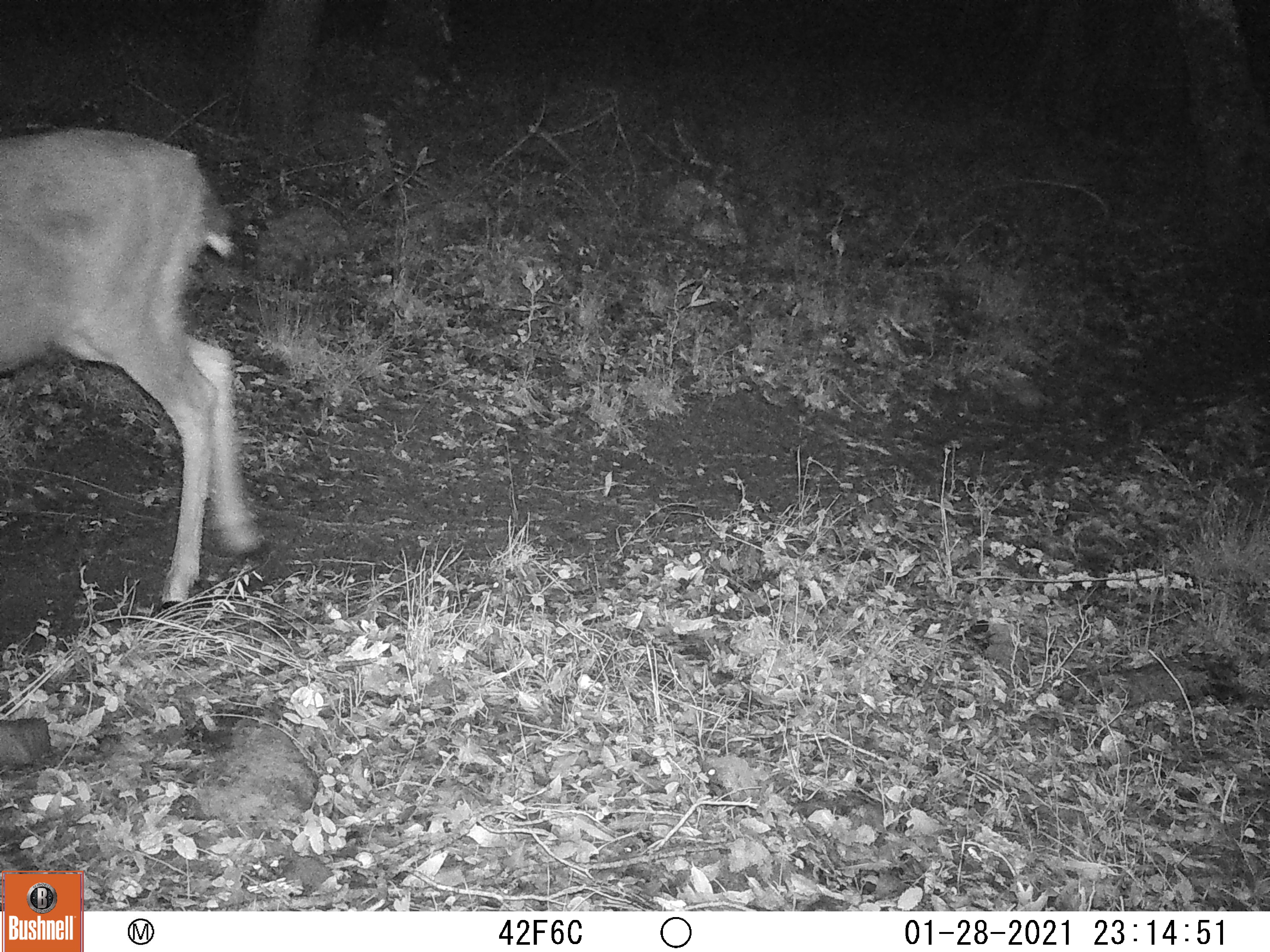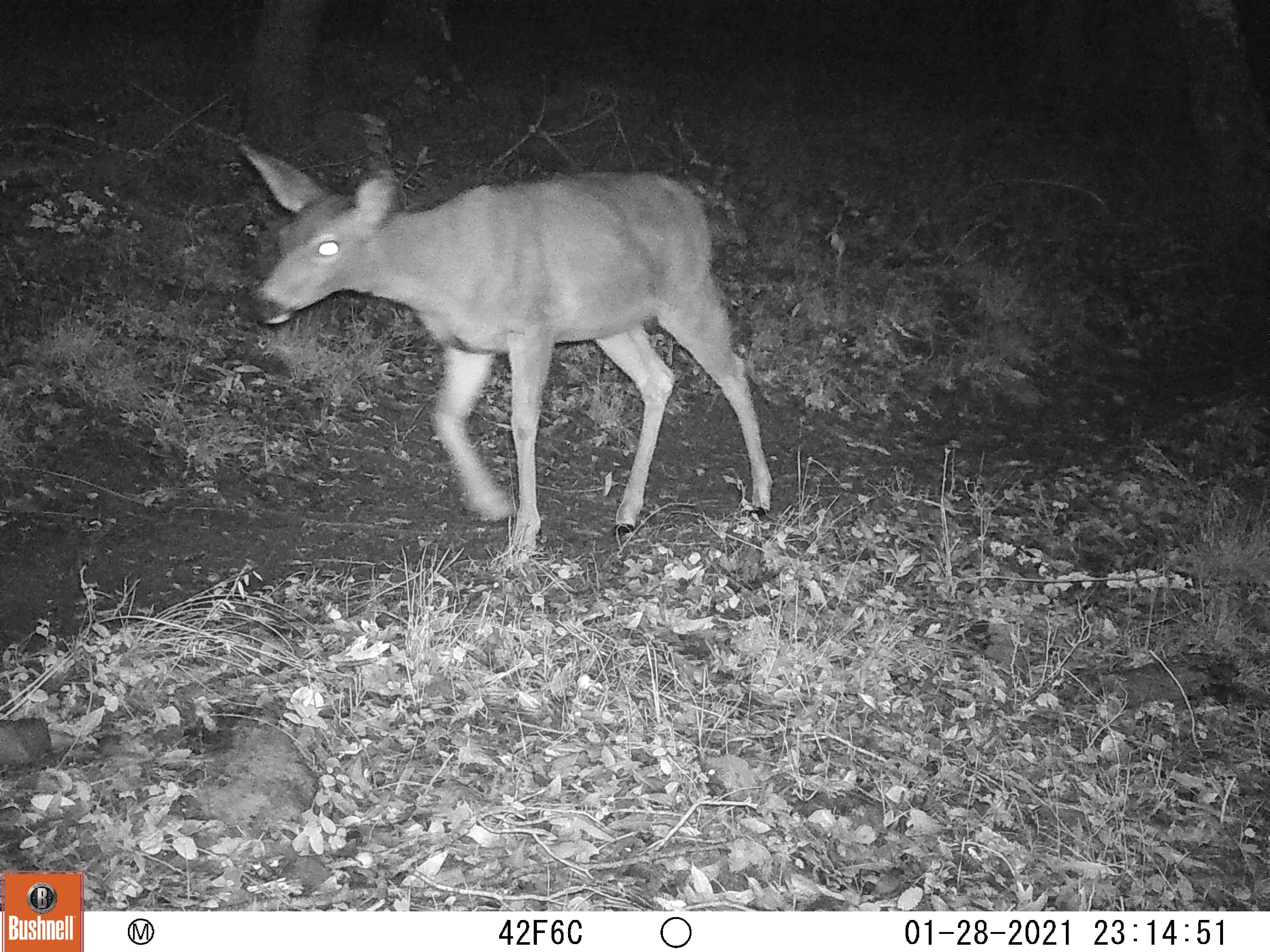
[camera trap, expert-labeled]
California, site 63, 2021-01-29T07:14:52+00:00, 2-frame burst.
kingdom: Animalia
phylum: Chordata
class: Mammalia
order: Artiodactyla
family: Cervidae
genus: Odocoileus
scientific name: Odocoileus hemionus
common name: mule deer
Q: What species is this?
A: Mule deer (Odocoileus hemionus).